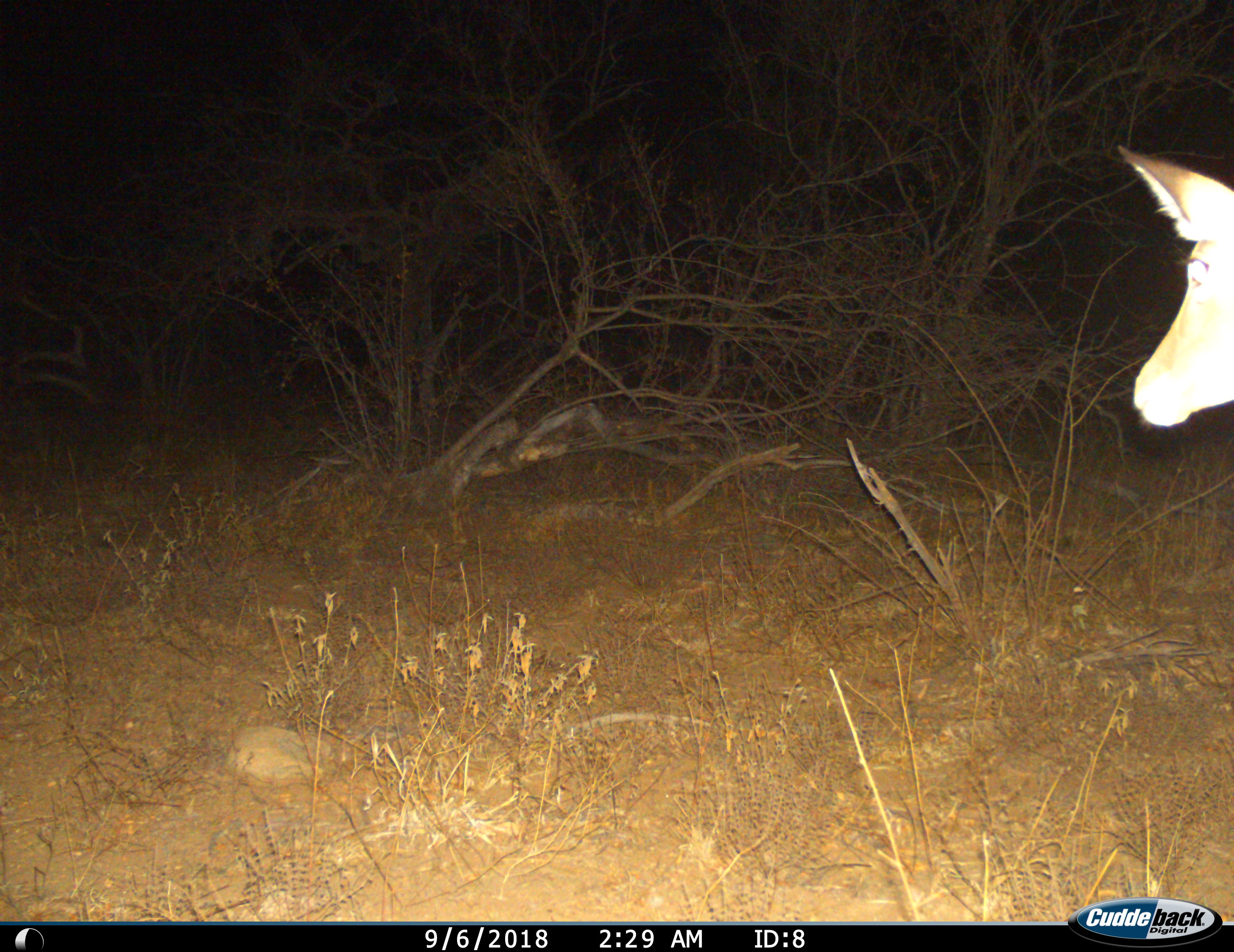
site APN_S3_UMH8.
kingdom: Animalia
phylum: Chordata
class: Mammalia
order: Artiodactyla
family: Bovidae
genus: Aepyceros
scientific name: Aepyceros melampus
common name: impala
Impala (Aepyceros melampus), count 1. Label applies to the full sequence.